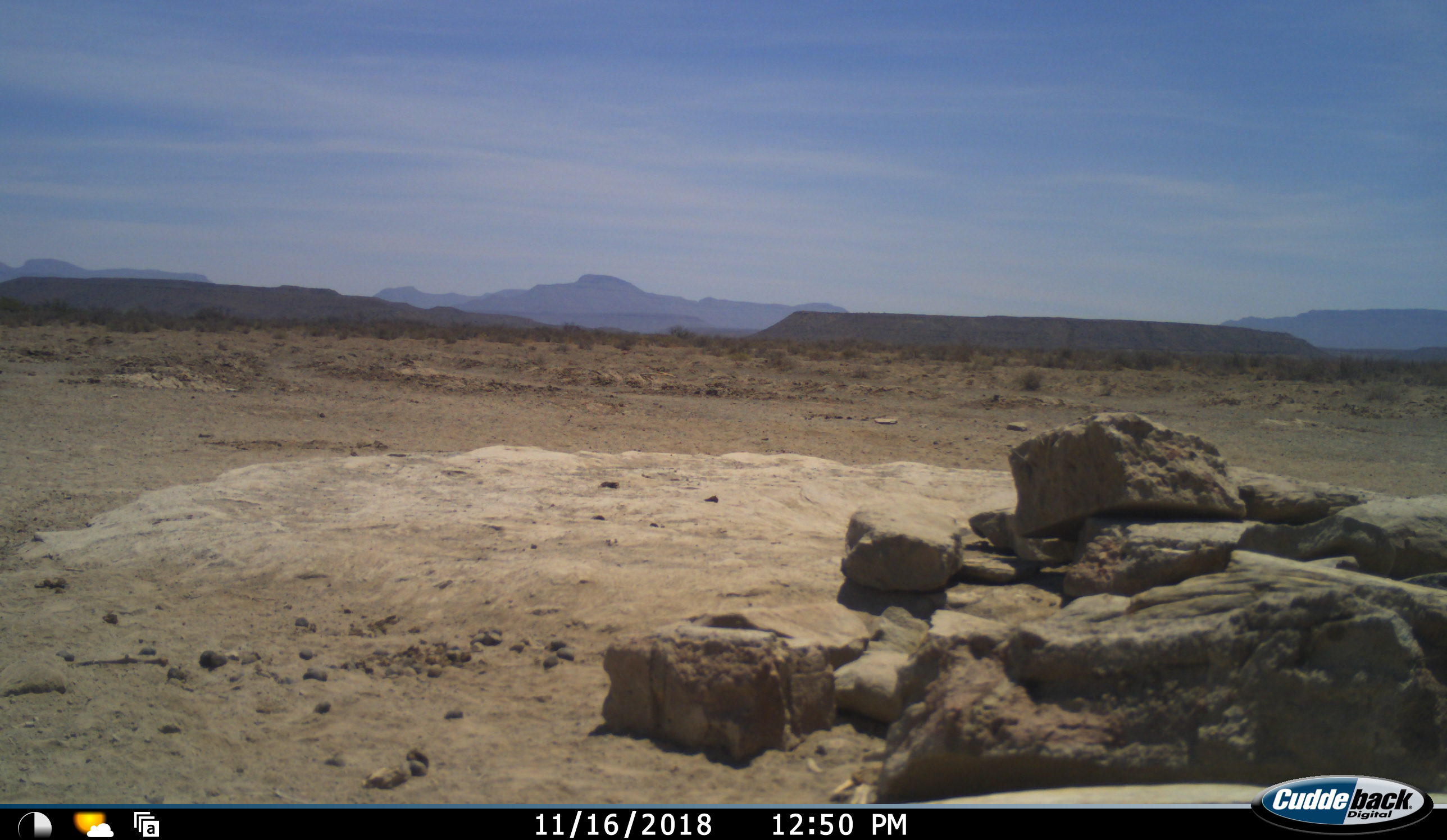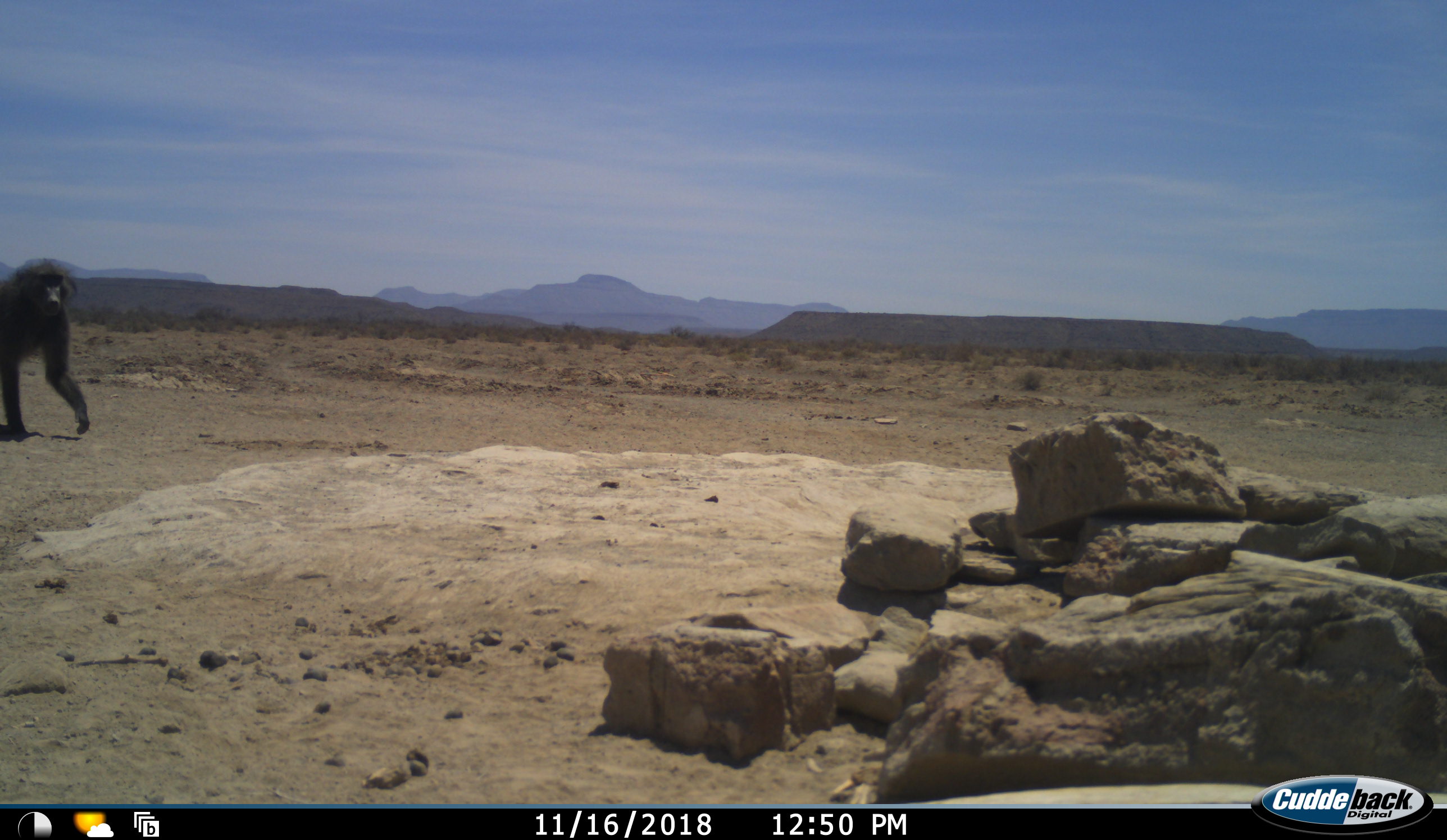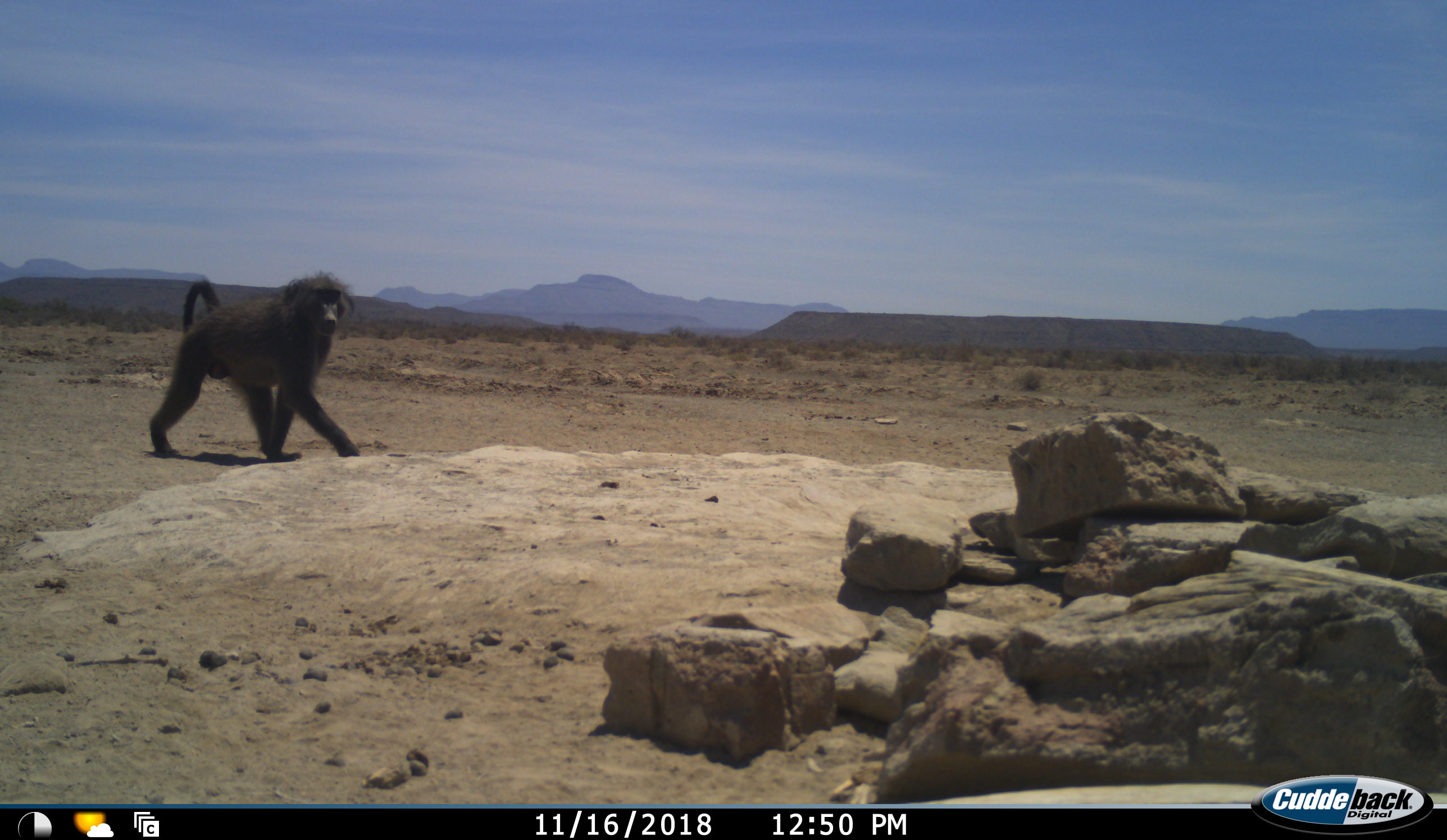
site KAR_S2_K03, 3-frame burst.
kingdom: Animalia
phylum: Chordata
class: Mammalia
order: Primates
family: Cercopithecidae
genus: Papio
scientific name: Papio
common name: baboon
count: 1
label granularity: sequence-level